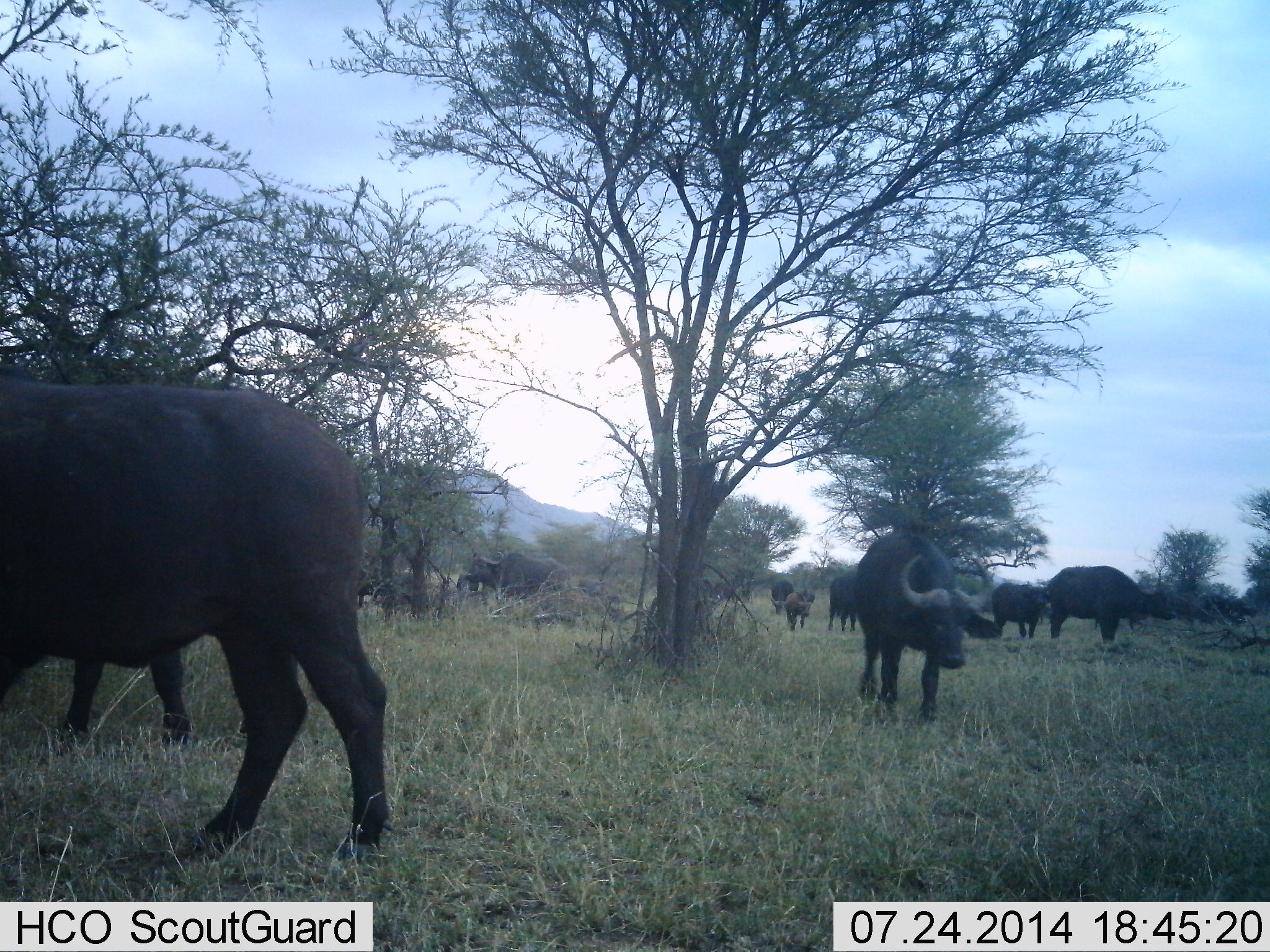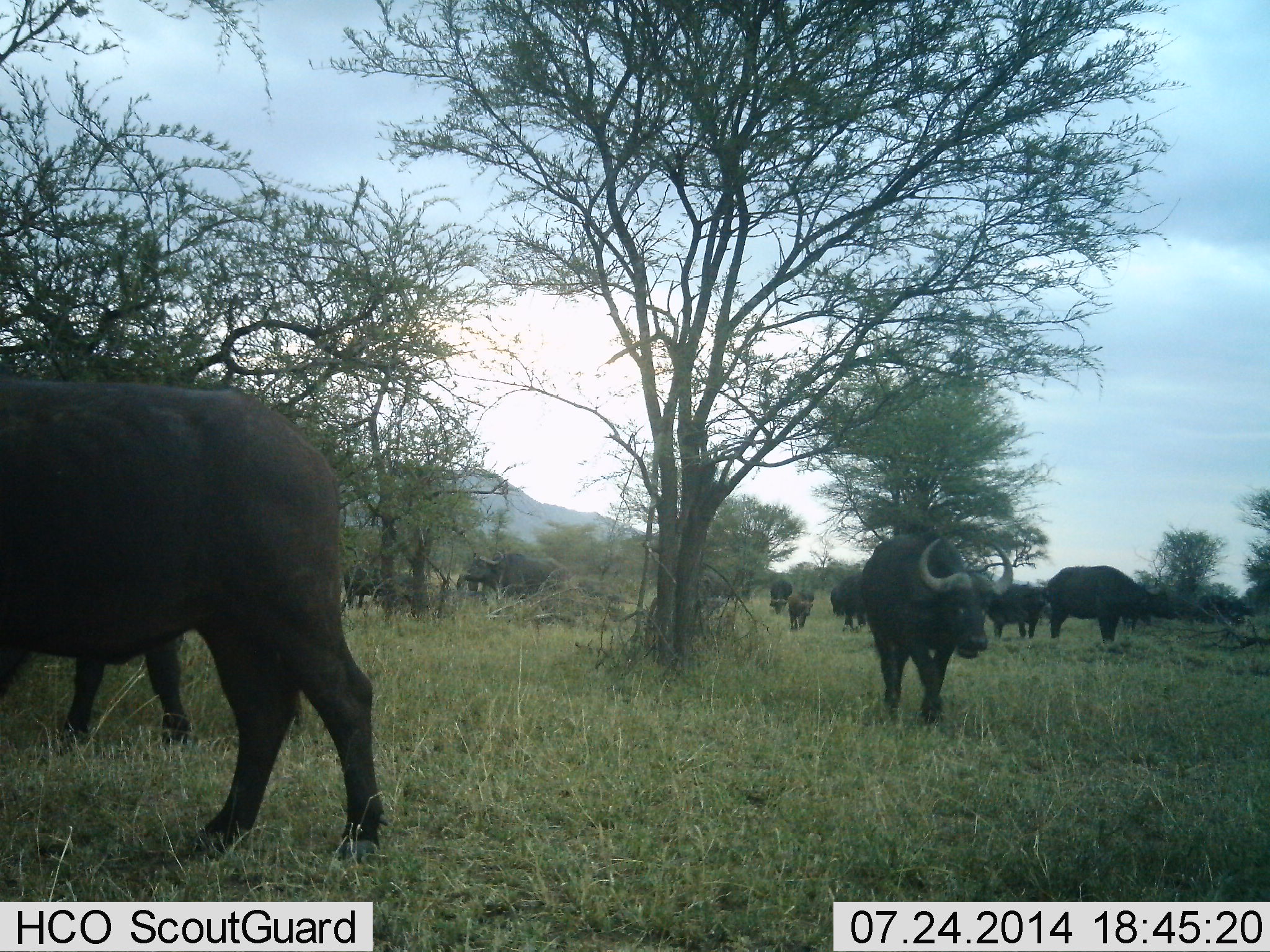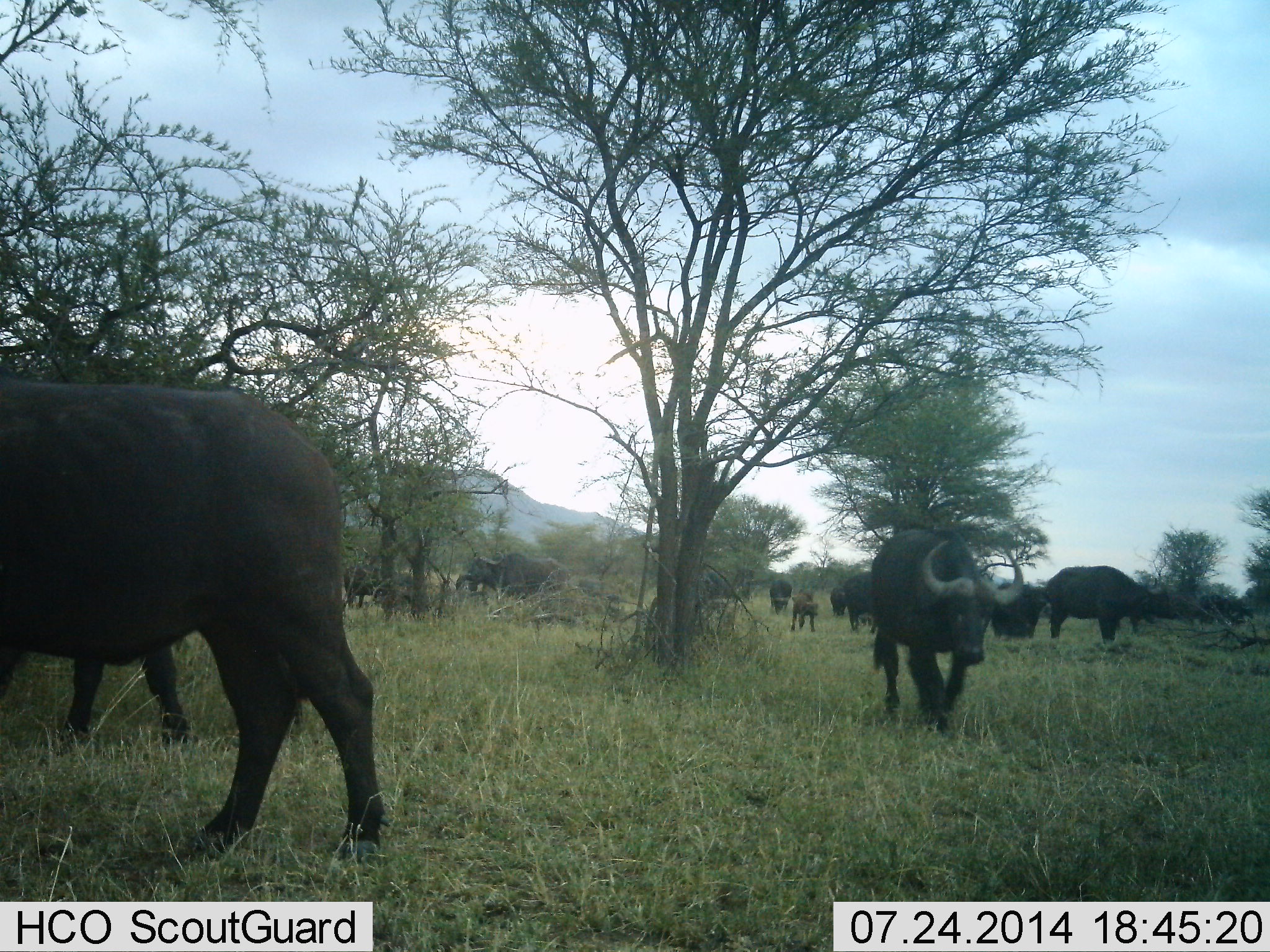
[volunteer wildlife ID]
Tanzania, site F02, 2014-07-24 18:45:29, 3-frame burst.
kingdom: Animalia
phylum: Chordata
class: Mammalia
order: Artiodactyla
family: Bovidae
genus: Syncerus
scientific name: Syncerus caffer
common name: cape buffalo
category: buffalo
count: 11-50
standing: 40%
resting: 0%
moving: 90%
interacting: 0%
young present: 30%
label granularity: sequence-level